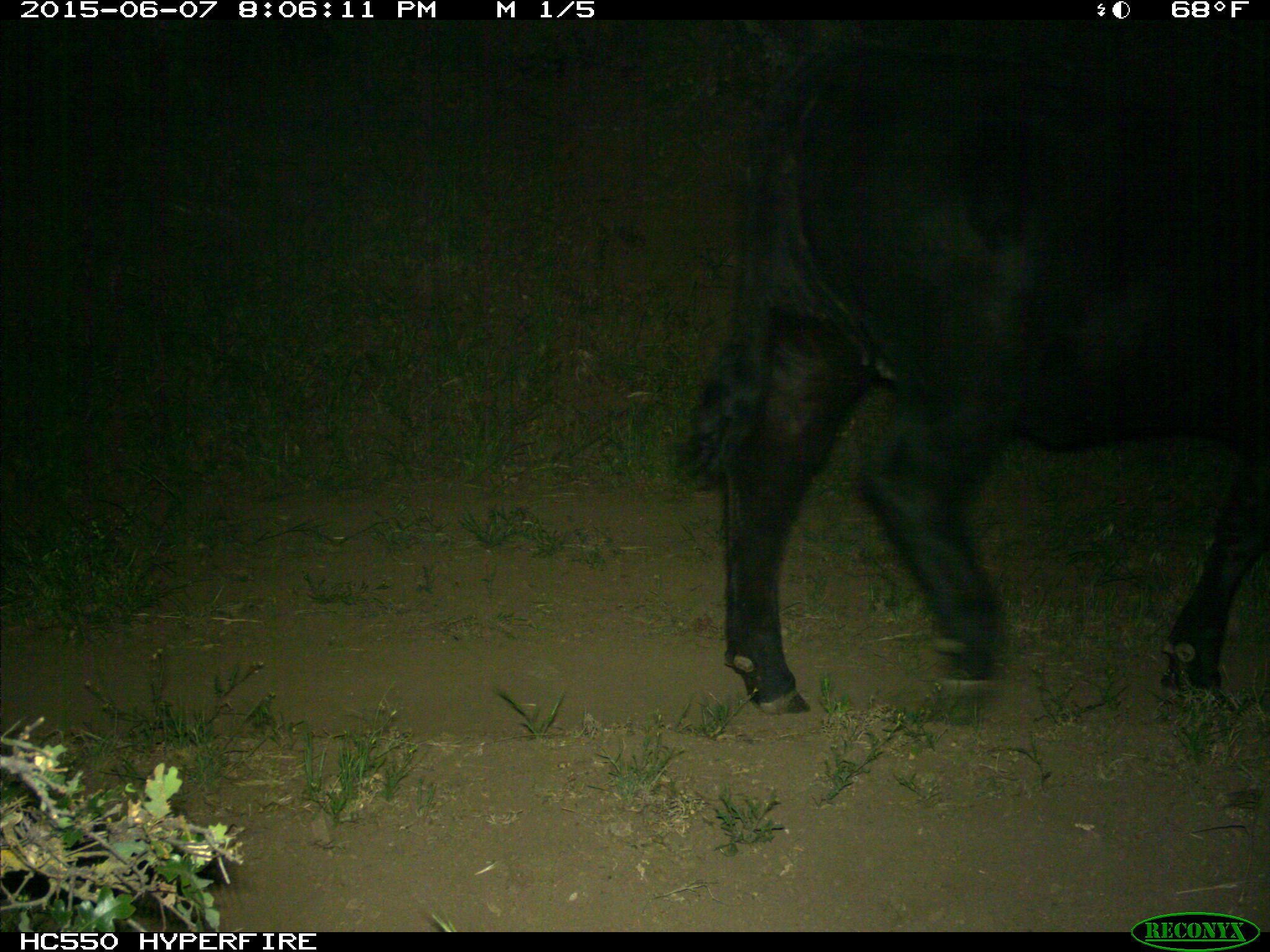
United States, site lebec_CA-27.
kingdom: Animalia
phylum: Chordata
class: Mammalia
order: Artiodactyla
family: Bovidae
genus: Bos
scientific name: Bos taurus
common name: domestic cow